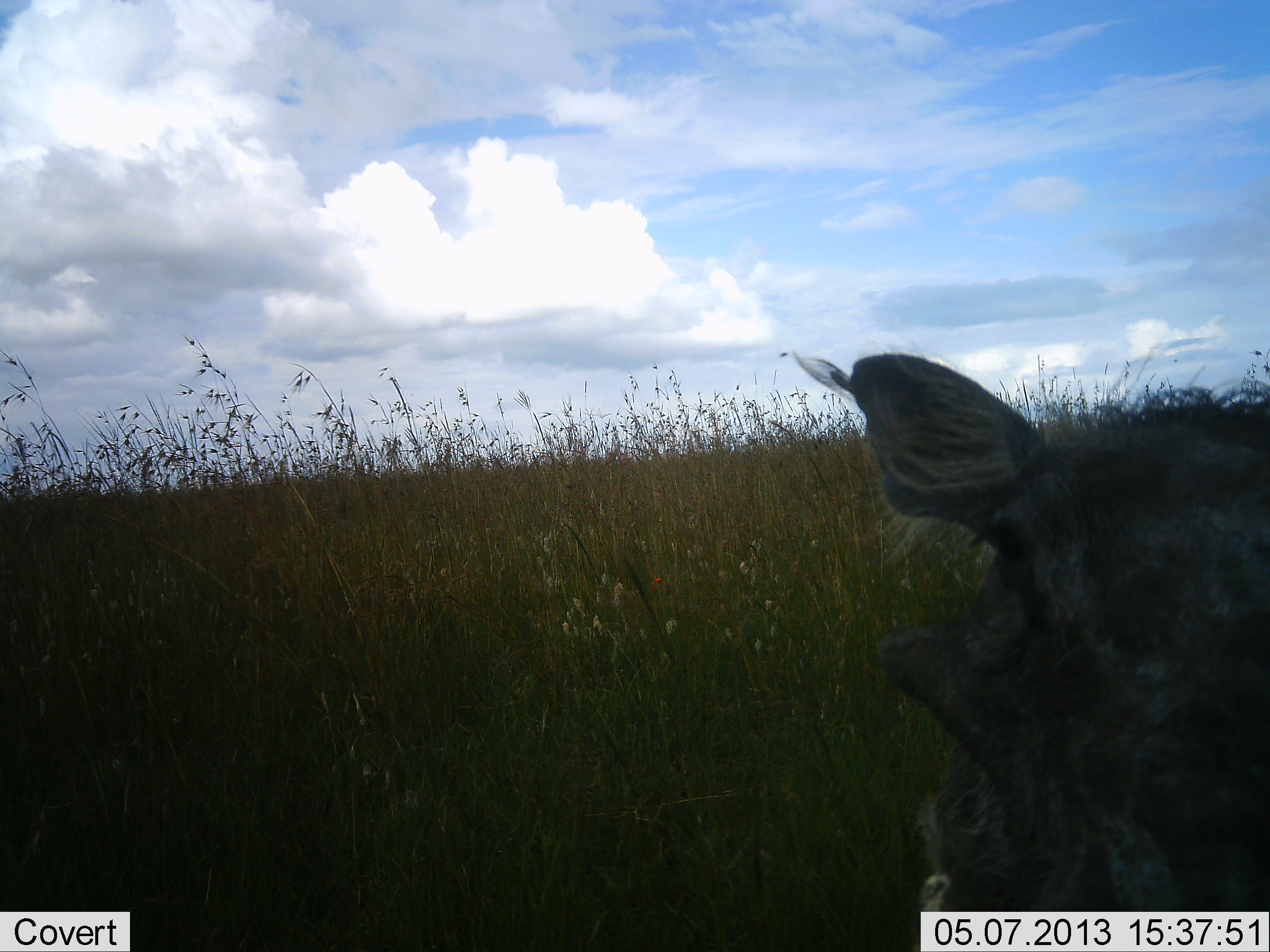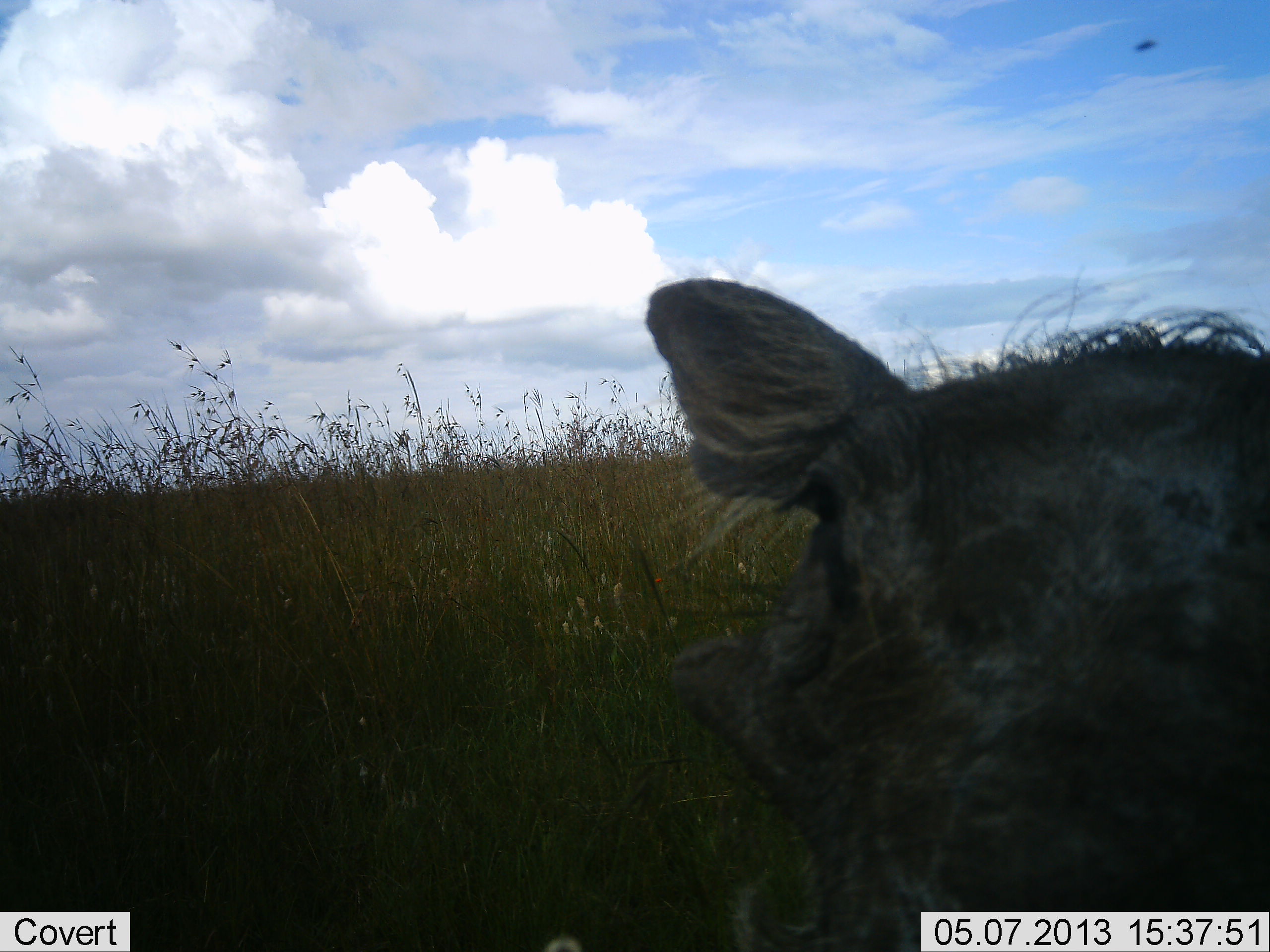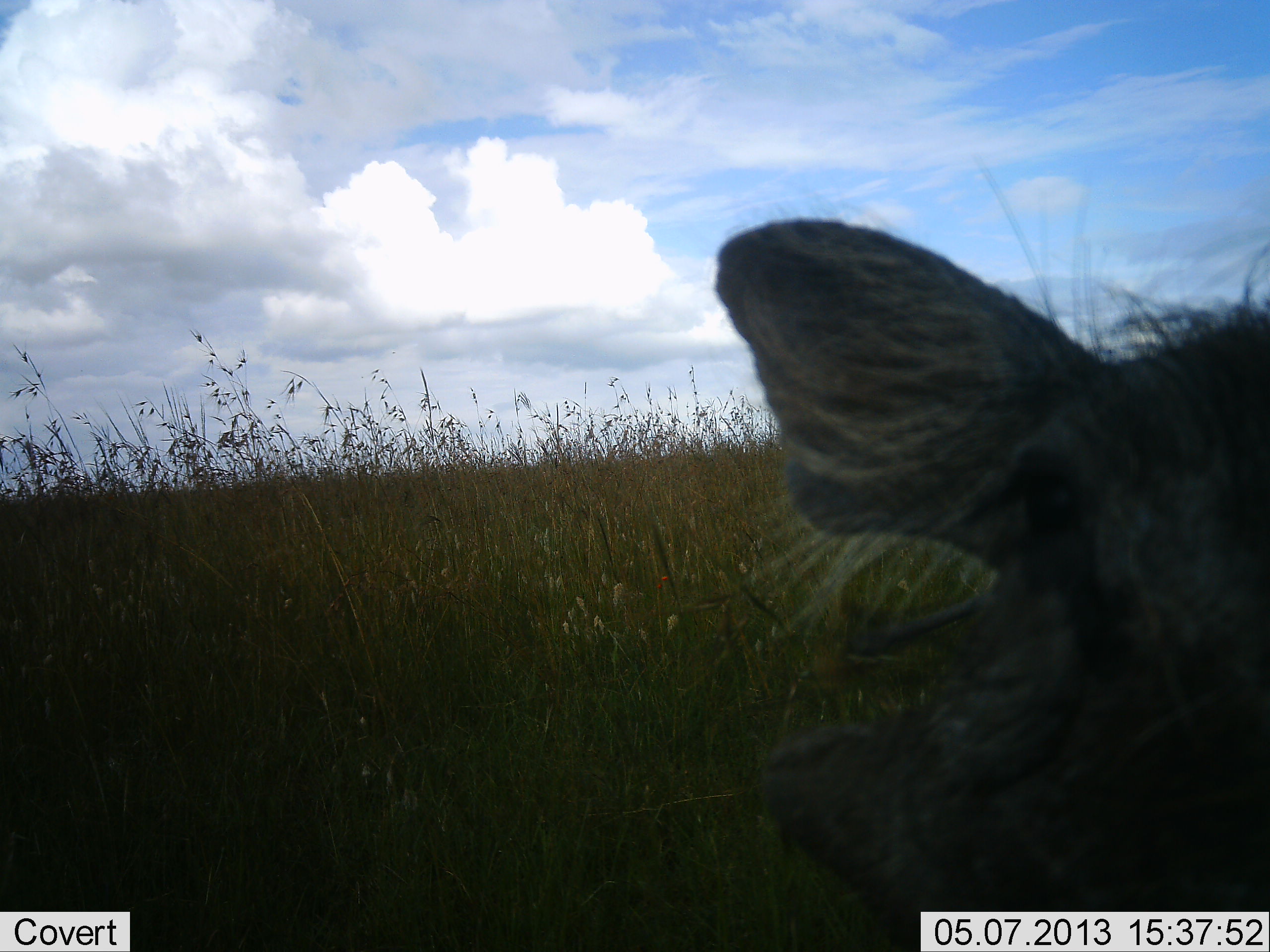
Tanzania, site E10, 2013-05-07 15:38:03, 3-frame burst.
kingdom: Animalia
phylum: Chordata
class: Mammalia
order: Artiodactyla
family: Suidae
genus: Phacochoerus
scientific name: Phacochoerus africanus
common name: warthog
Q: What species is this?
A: Warthog (Phacochoerus africanus).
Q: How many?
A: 1.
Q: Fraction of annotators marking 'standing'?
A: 71%.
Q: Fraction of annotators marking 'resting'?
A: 5%.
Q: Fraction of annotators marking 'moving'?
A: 24%.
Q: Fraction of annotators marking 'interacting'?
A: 5%.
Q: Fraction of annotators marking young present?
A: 0%.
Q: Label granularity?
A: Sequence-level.